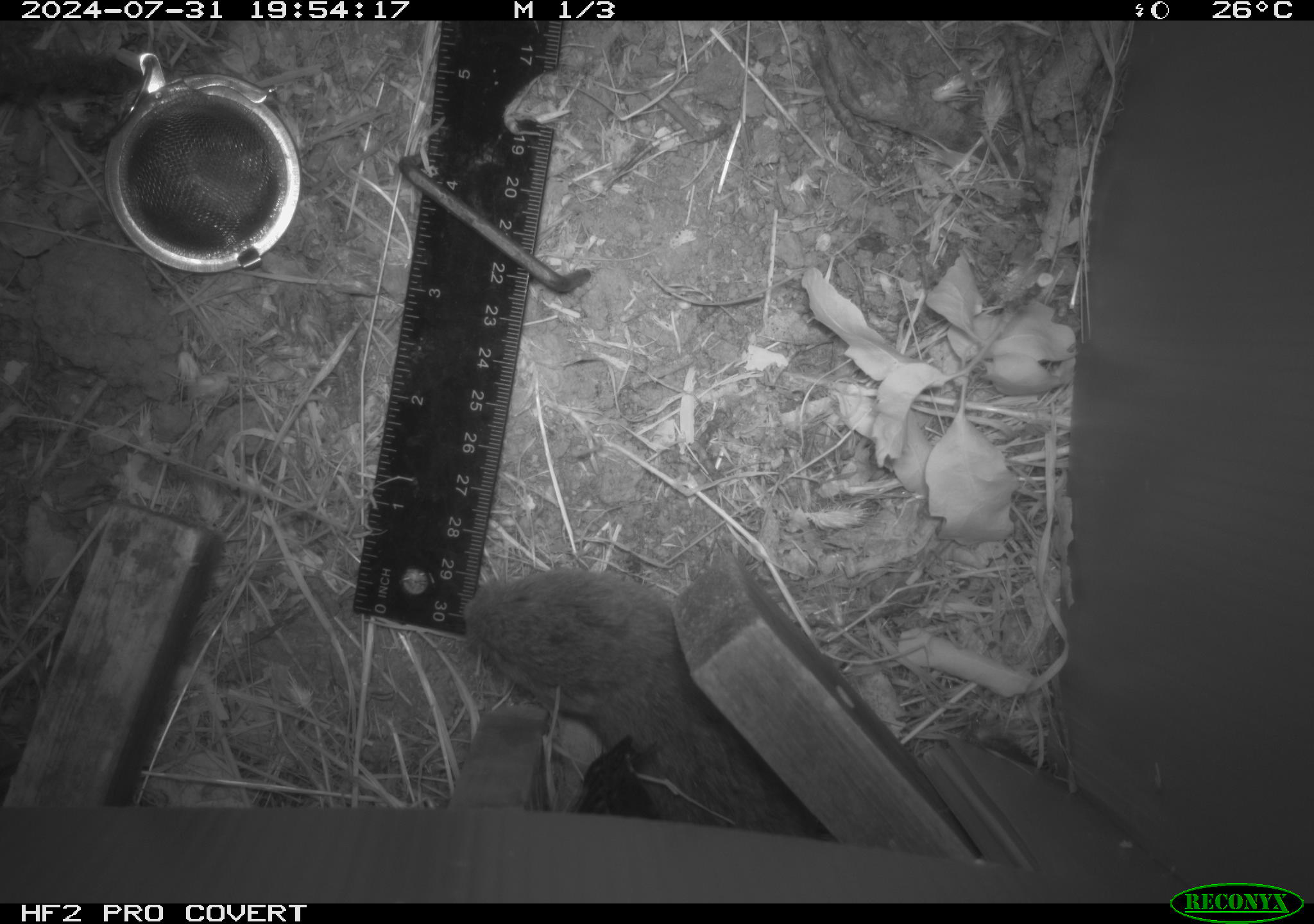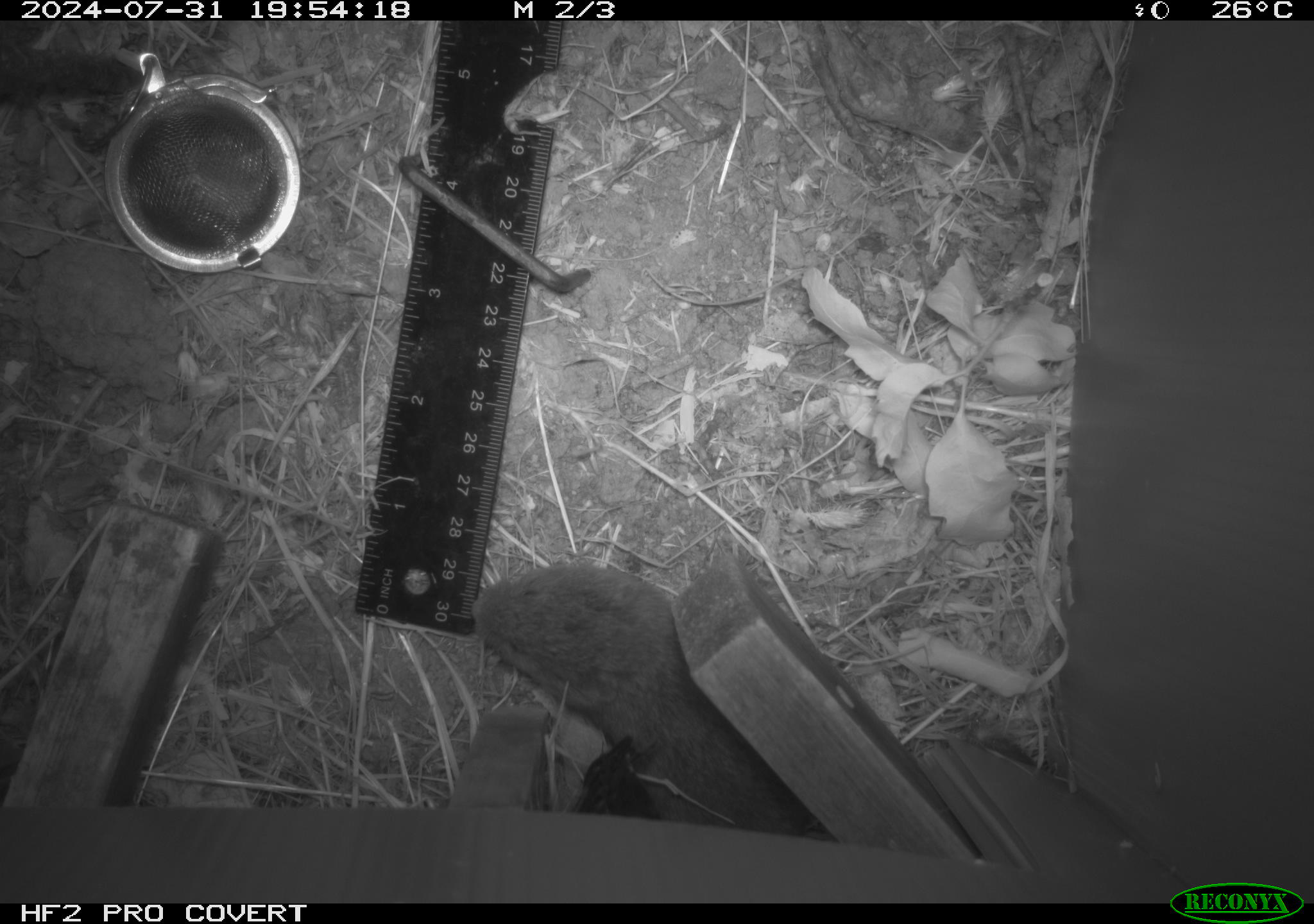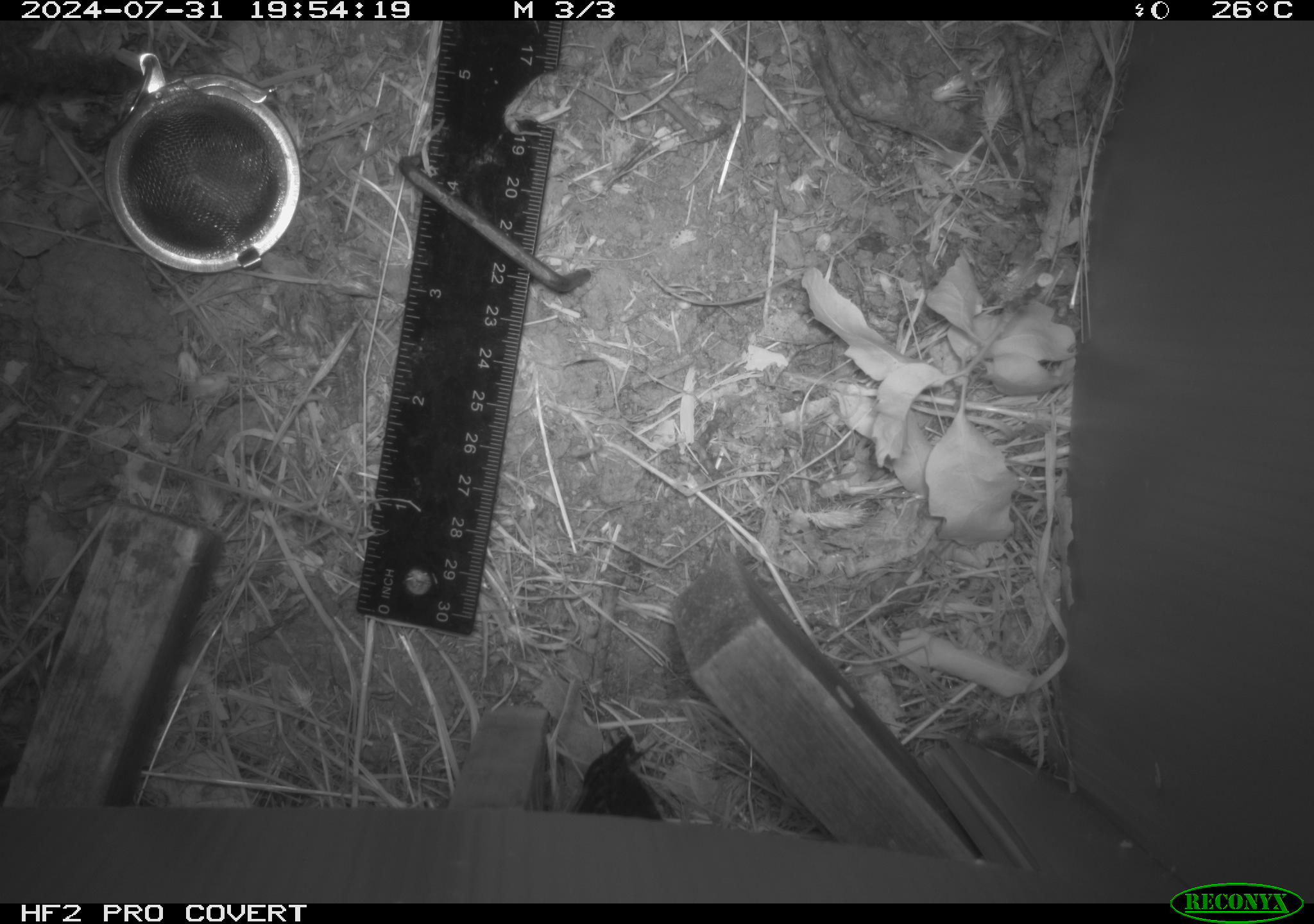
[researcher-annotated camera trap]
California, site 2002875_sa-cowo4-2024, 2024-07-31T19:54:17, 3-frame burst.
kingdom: Animalia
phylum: Chordata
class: Mammalia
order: Rodentia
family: Cricetidae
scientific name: Arvicolinae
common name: voles, lemmings, and muskrats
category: arvicolinae subfamily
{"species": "arvicolinae subfamily (voles, lemmings, and muskrats) (Arvicolinae)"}